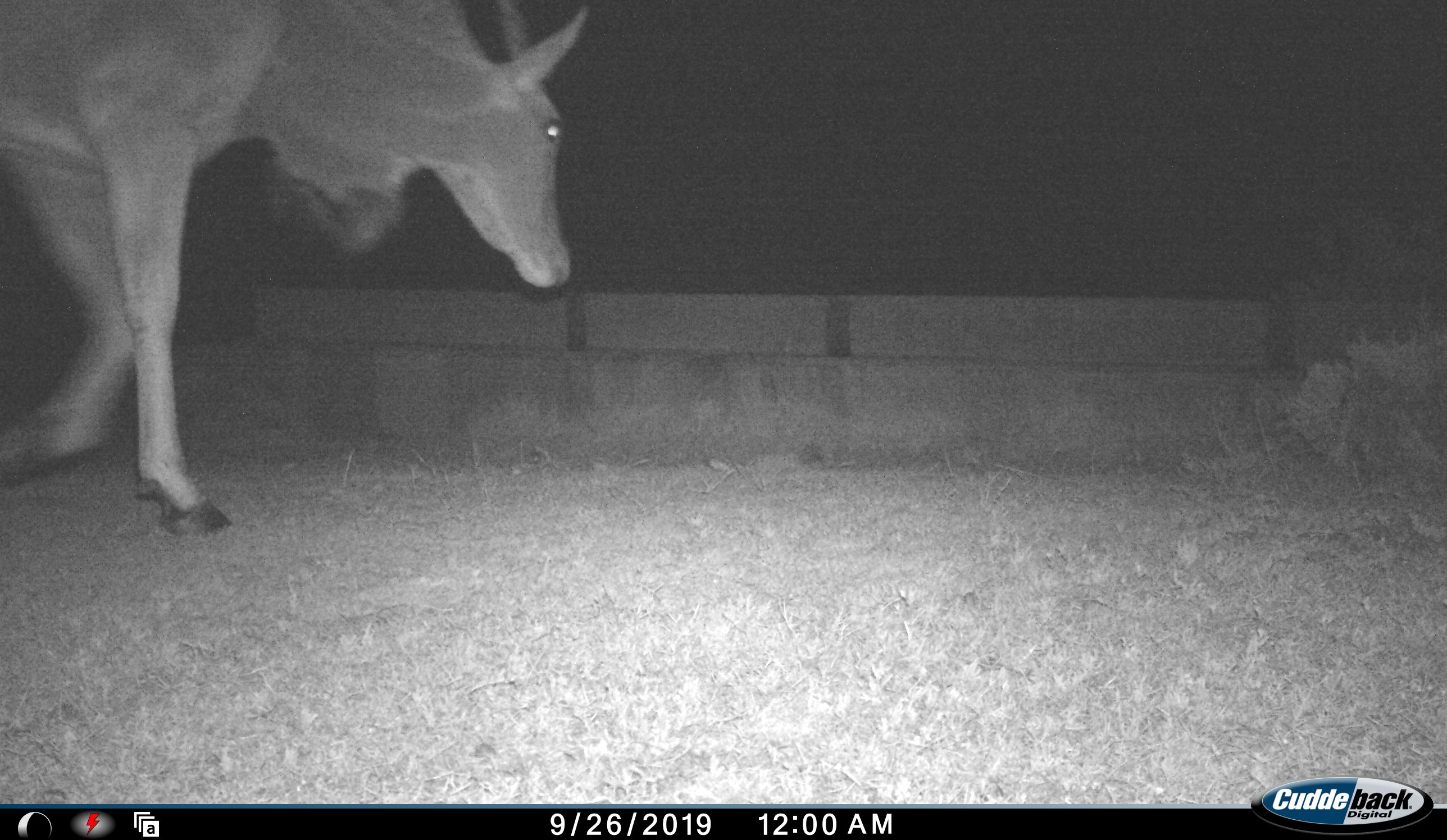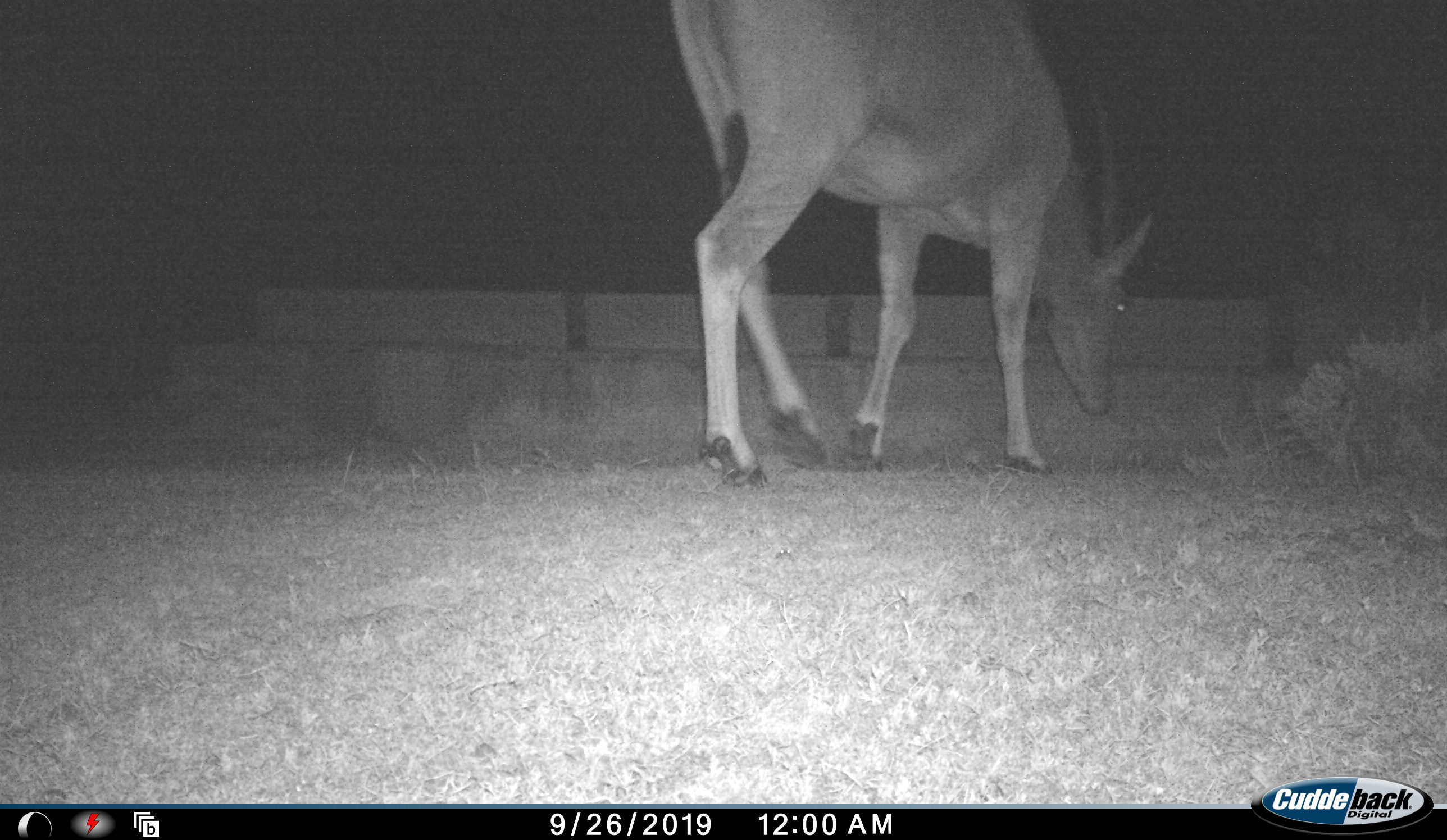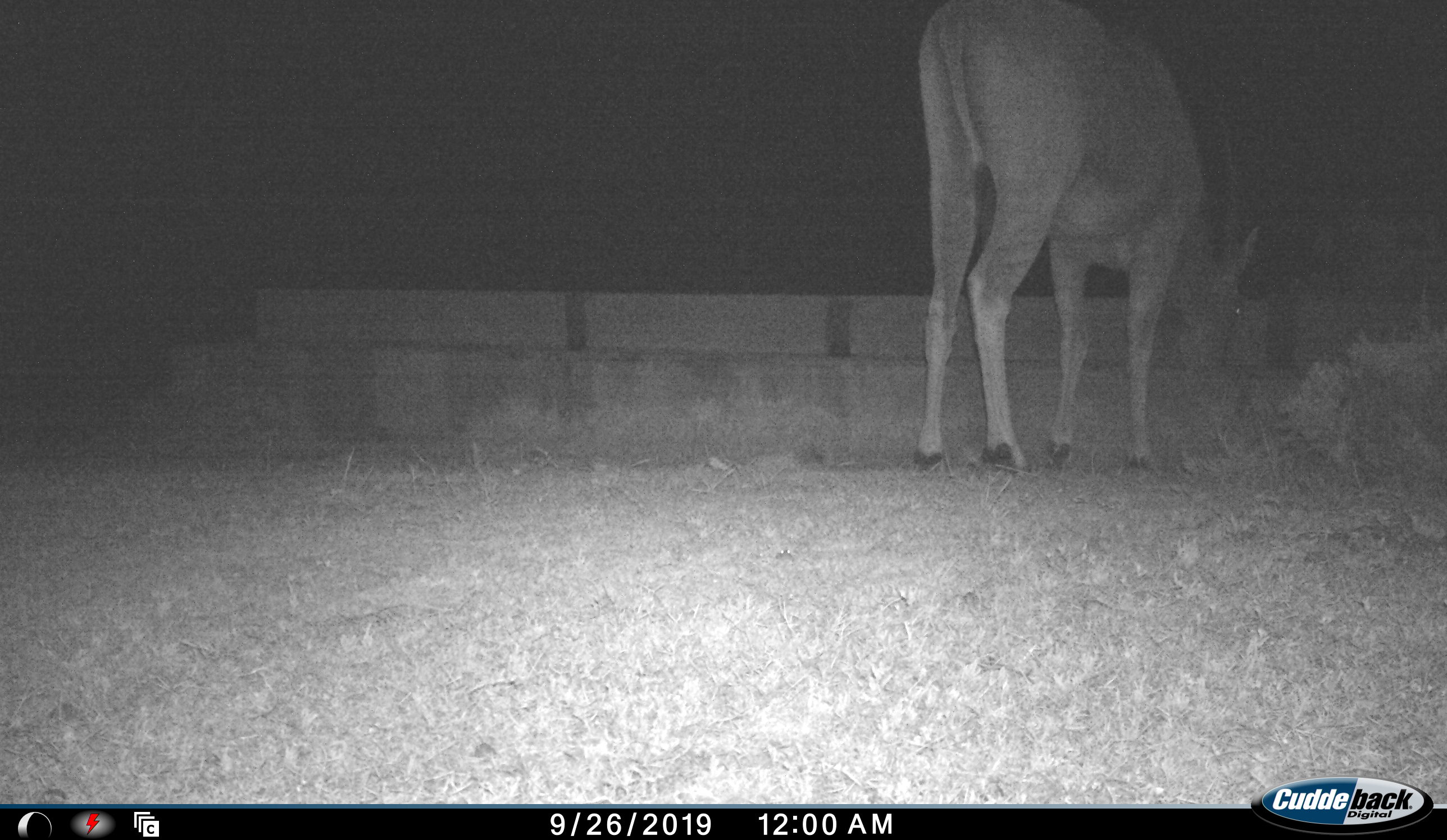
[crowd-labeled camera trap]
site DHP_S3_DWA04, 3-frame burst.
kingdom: Animalia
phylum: Chordata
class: Mammalia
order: Artiodactyla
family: Bovidae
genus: Tragelaphus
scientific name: Tragelaphus oryx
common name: eland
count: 1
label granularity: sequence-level